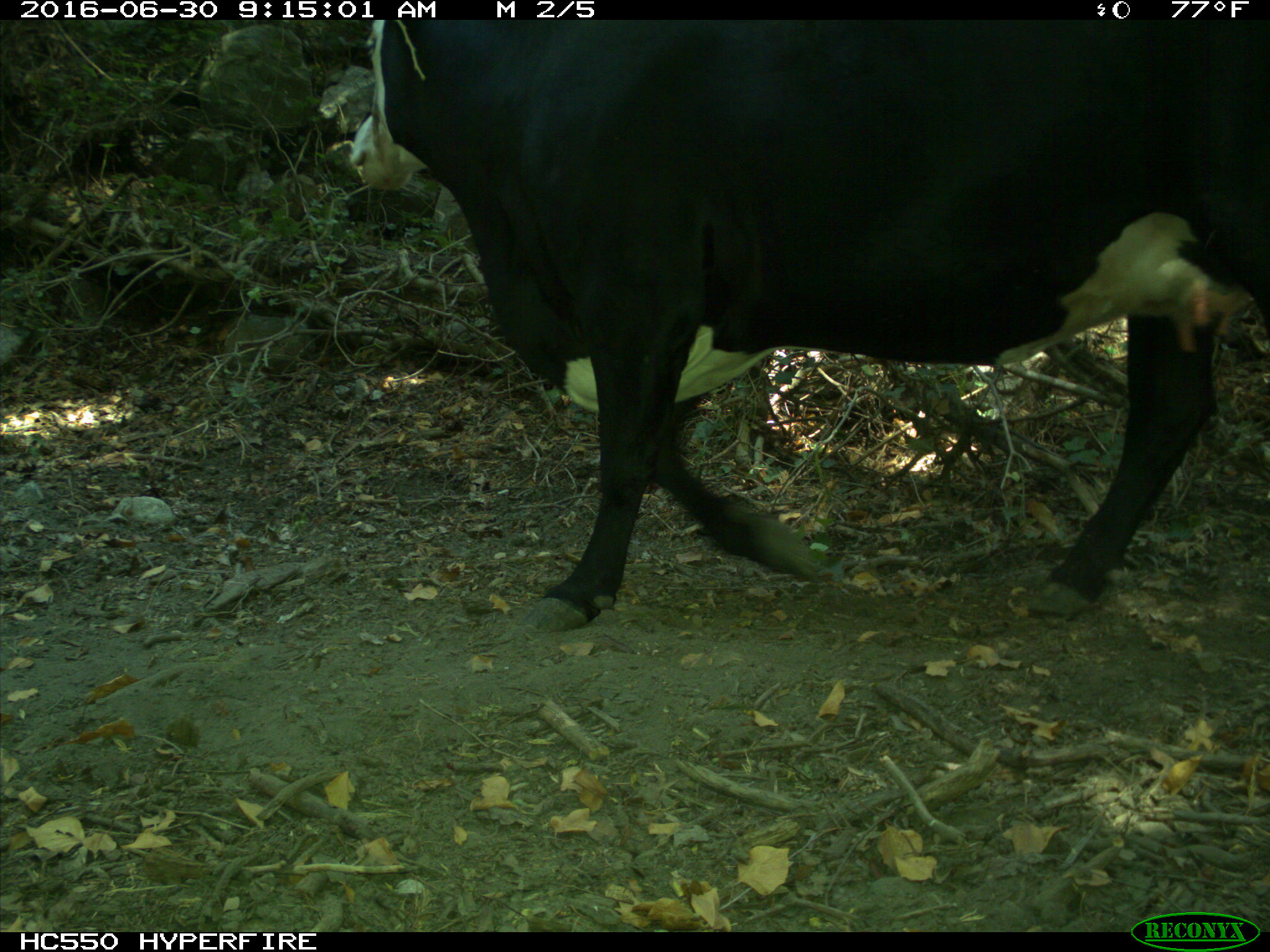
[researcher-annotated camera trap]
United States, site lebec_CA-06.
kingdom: Animalia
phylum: Chordata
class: Mammalia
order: Artiodactyla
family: Bovidae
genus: Bos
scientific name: Bos taurus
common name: domestic cow